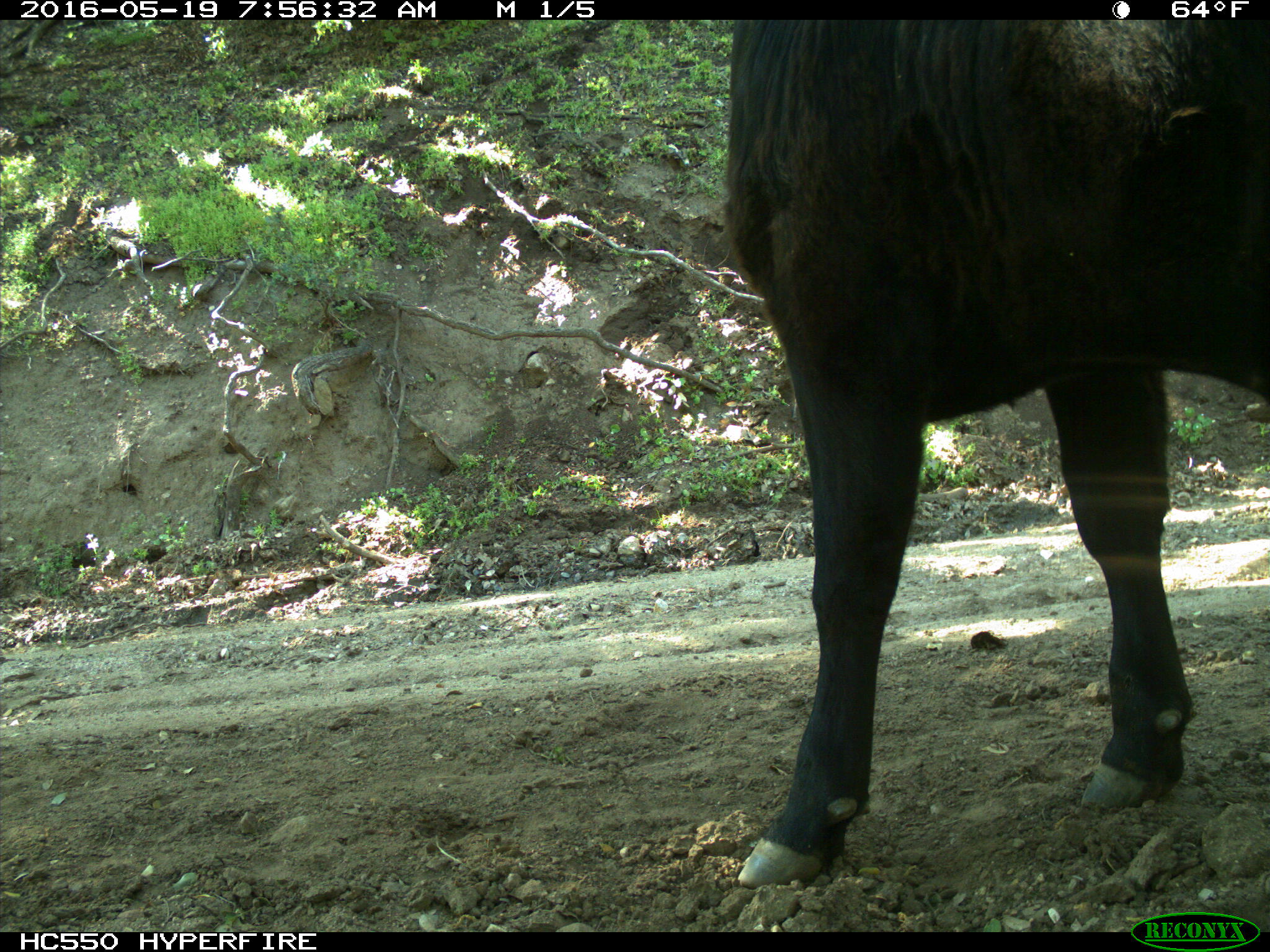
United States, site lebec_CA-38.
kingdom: Animalia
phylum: Chordata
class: Mammalia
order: Artiodactyla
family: Bovidae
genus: Bos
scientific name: Bos taurus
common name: domestic cow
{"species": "Bos taurus (domestic cow)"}